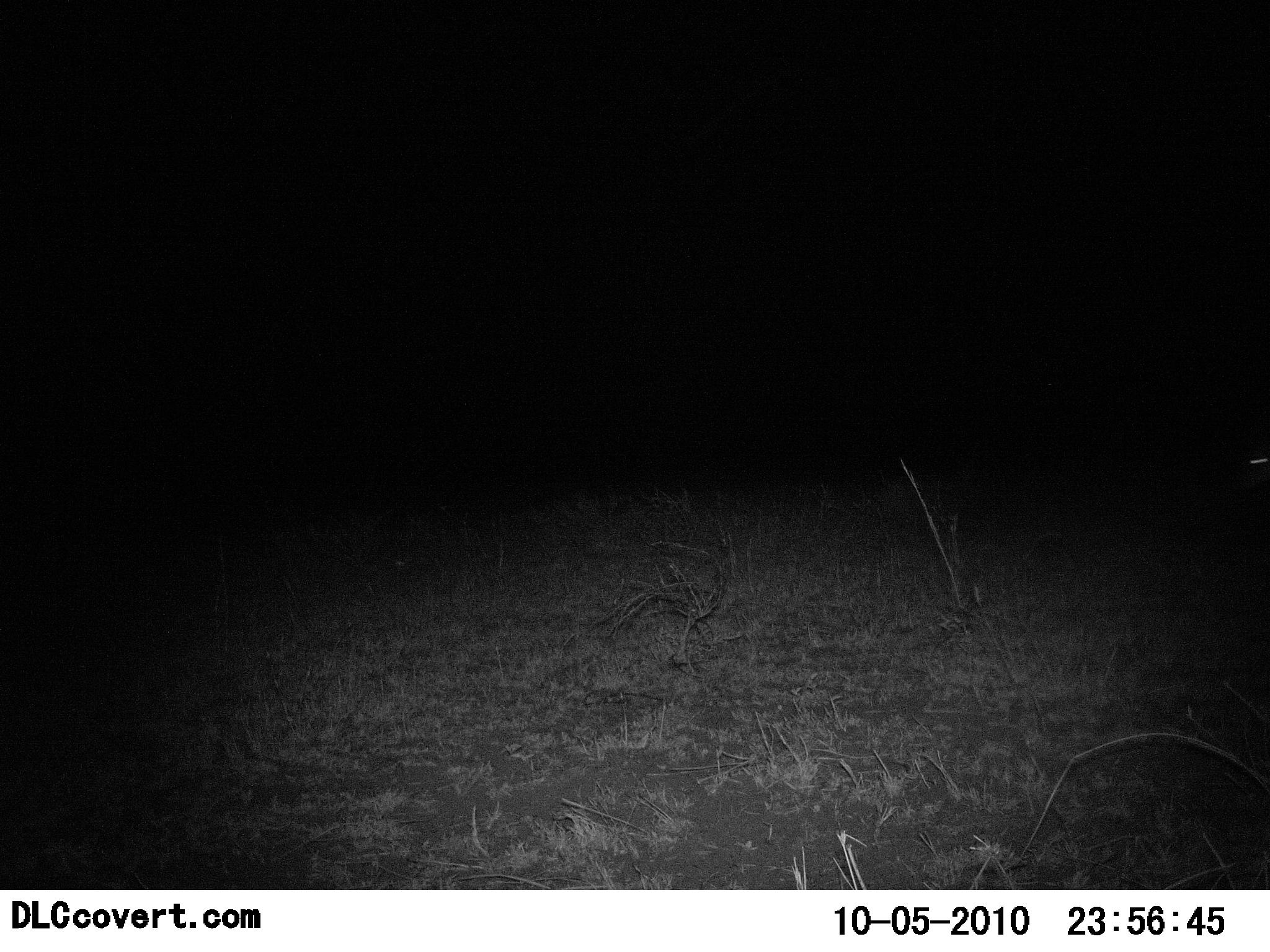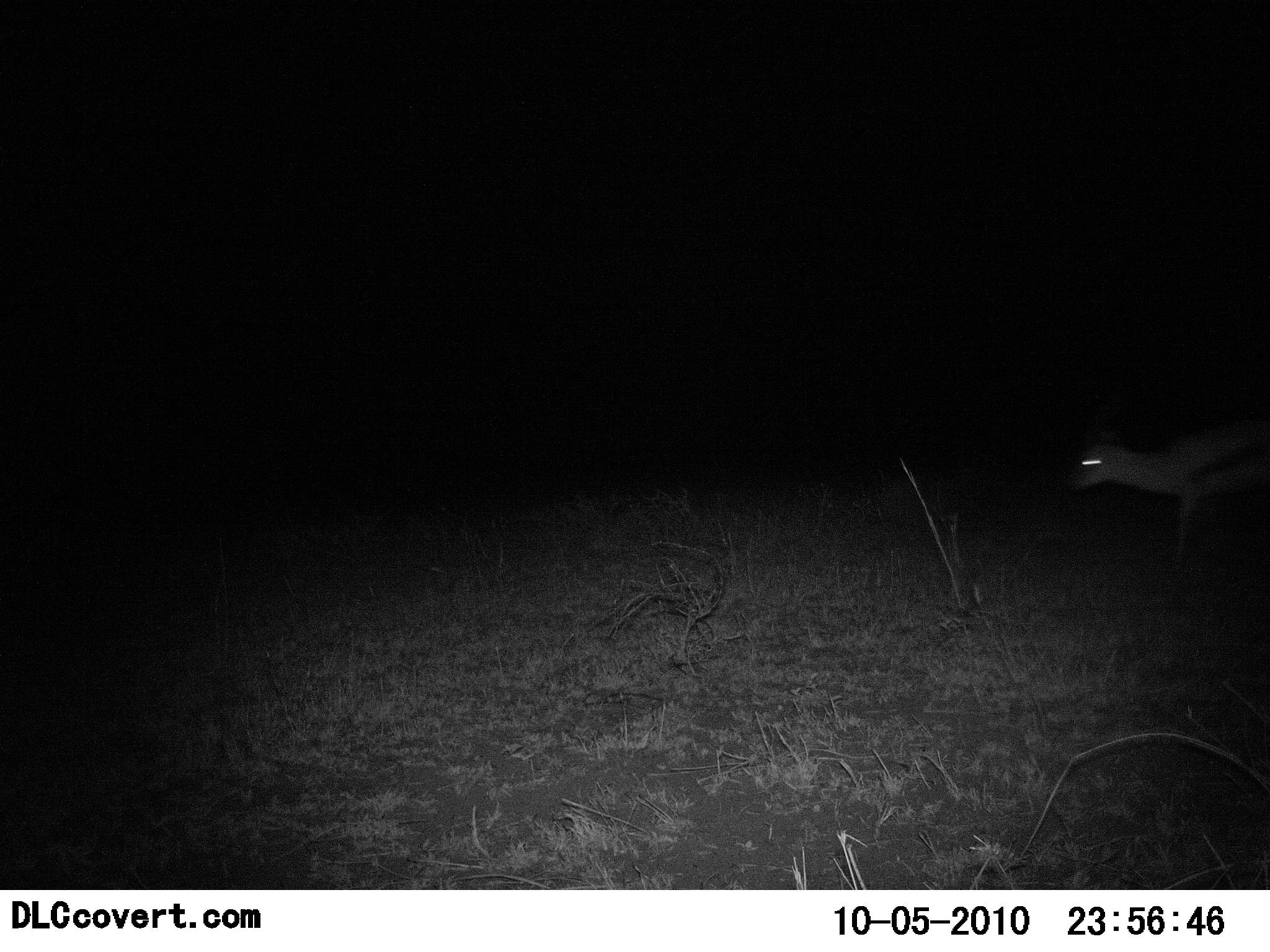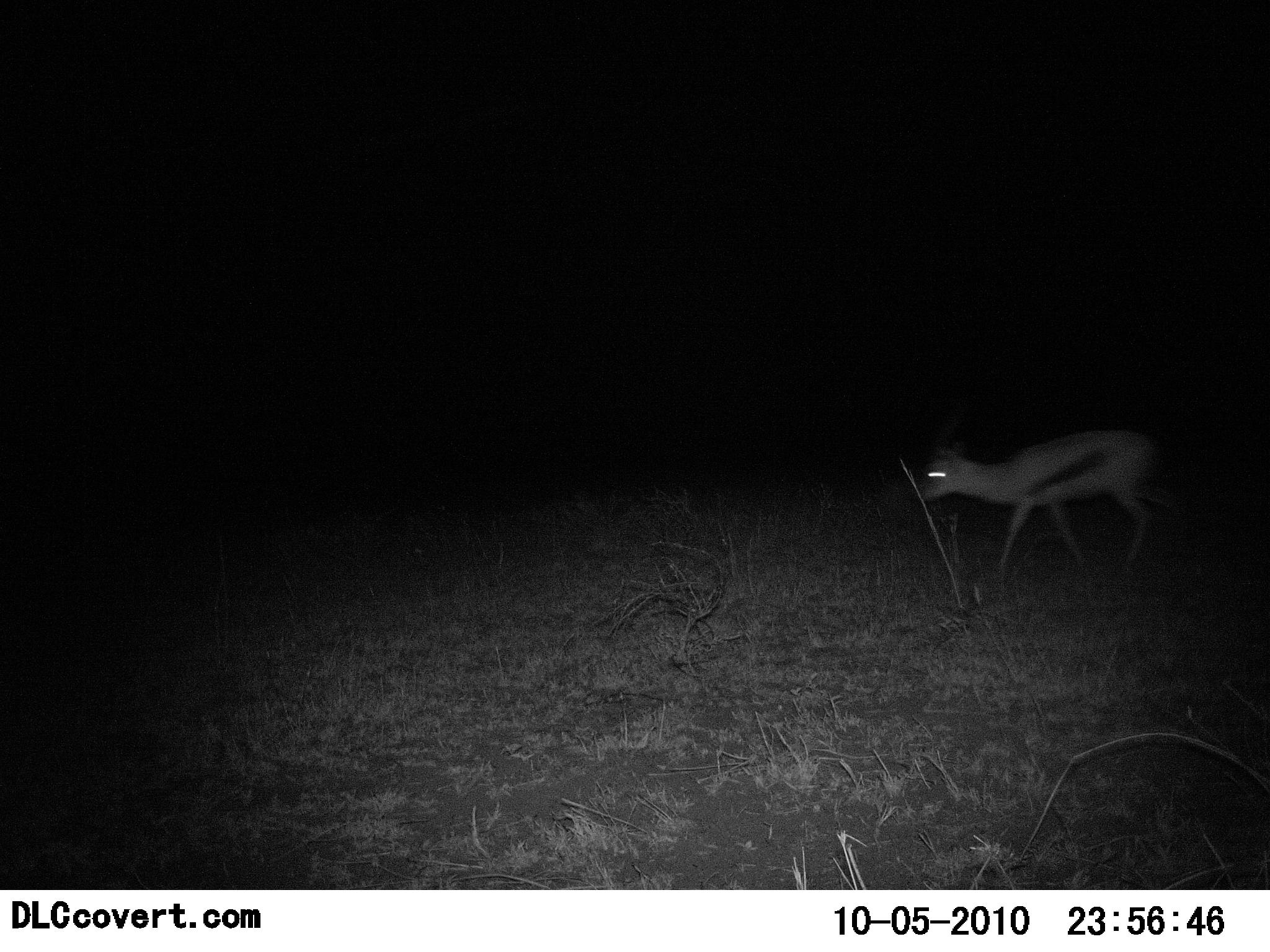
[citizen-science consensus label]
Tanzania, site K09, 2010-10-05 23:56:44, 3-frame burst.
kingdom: Animalia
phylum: Chordata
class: Mammalia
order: Artiodactyla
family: Bovidae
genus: Eudorcas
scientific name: Eudorcas thomsonii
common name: thomson's gazelle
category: gazellethomsons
Gazellethomsons (thomson's gazelle) (Eudorcas thomsonii), count 1. Behavior (volunteer vote fractions): standing 7%, resting 0%, moving 93%, interacting 0%. Young present (vote fraction): 0%. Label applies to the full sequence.